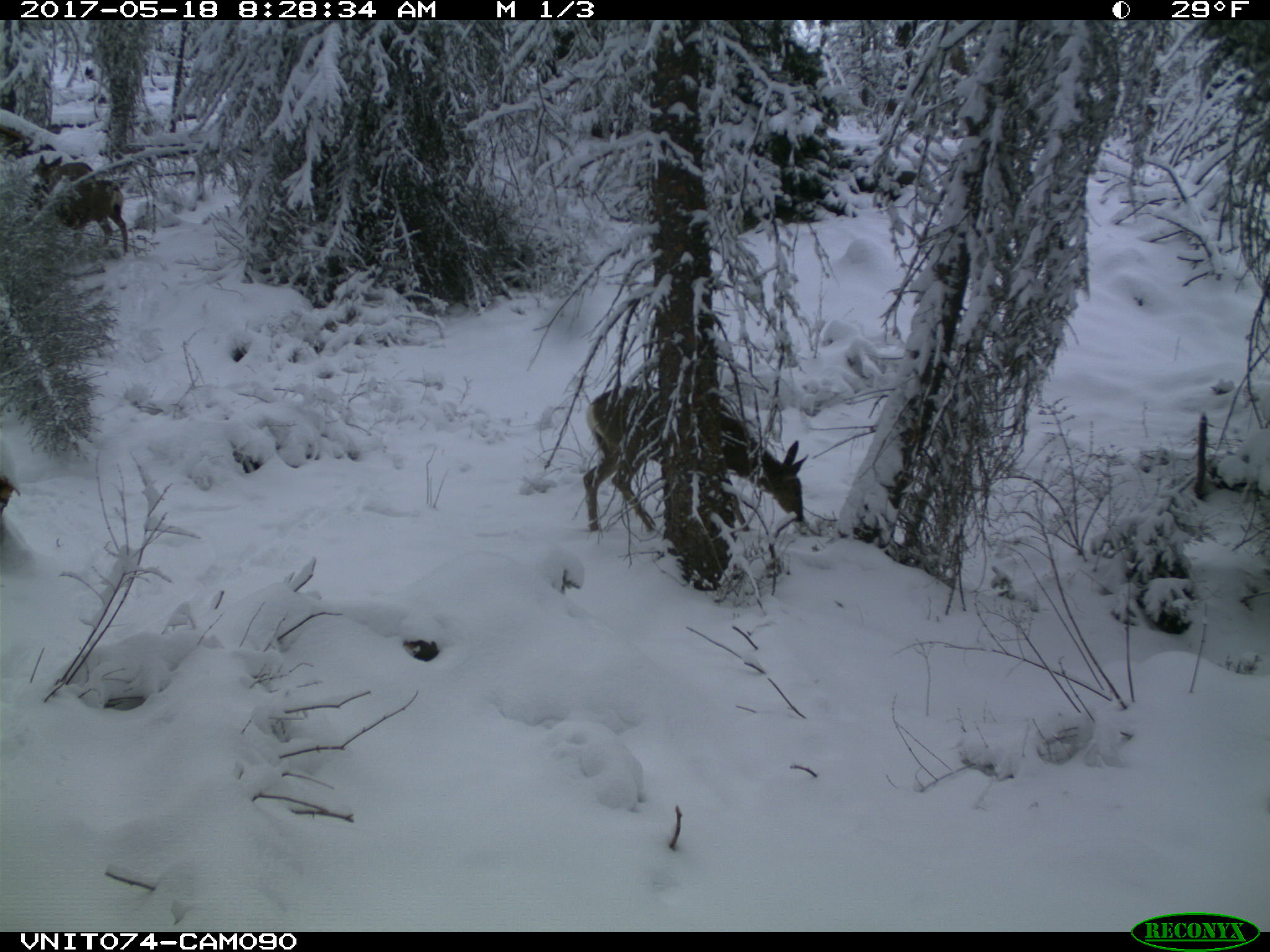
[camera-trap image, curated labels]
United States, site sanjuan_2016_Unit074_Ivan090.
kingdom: Animalia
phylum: Chordata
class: Mammalia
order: Artiodactyla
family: Cervidae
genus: Odocoileus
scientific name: Odocoileus hemionus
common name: mule deer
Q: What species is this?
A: Odocoileus hemionus (mule deer).